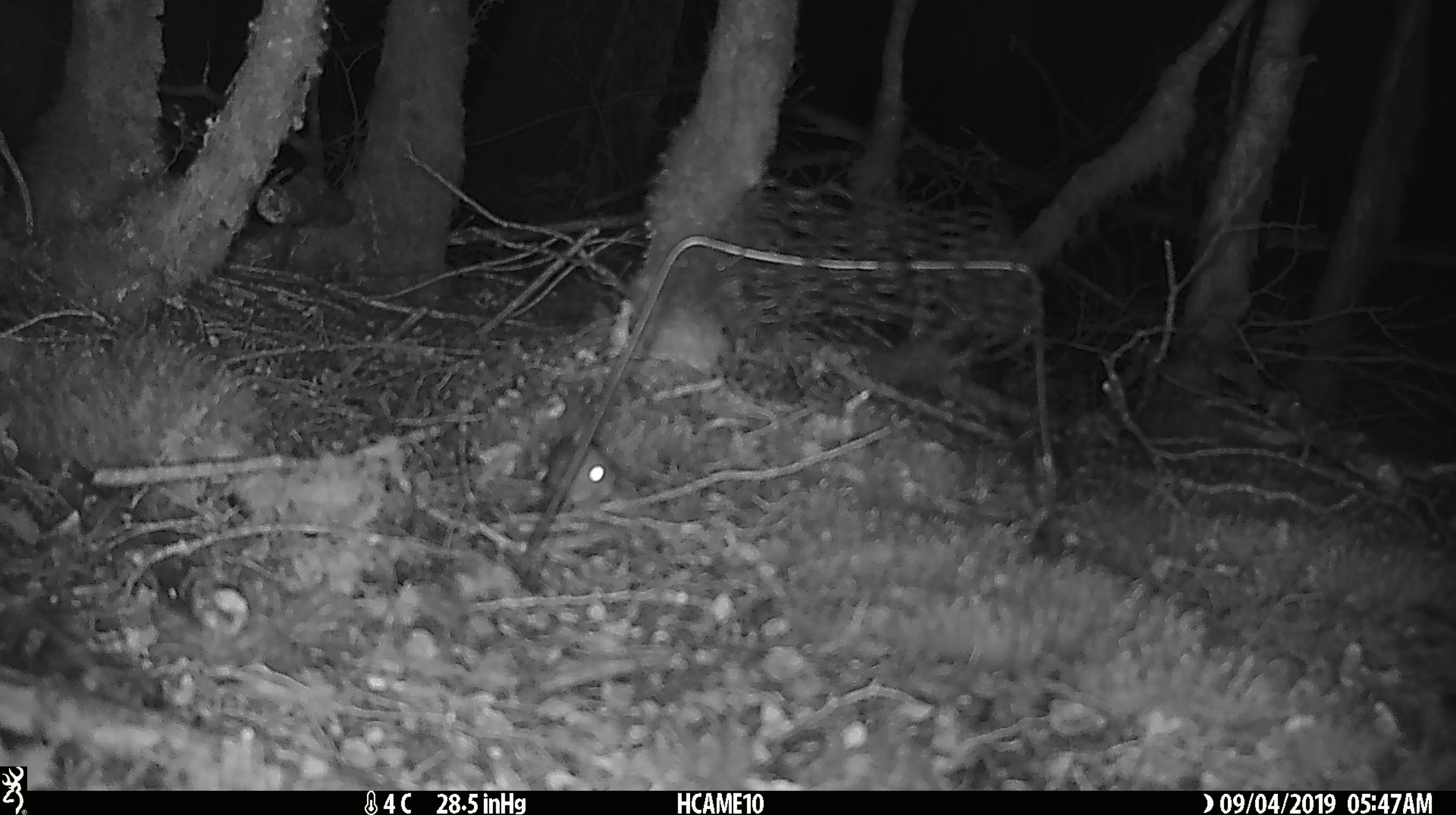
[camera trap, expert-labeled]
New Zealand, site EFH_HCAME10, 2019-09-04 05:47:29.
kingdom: Animalia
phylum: Chordata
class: Mammalia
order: Rodentia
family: Muridae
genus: Mus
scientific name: Mus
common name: mouse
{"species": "mouse (Mus)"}